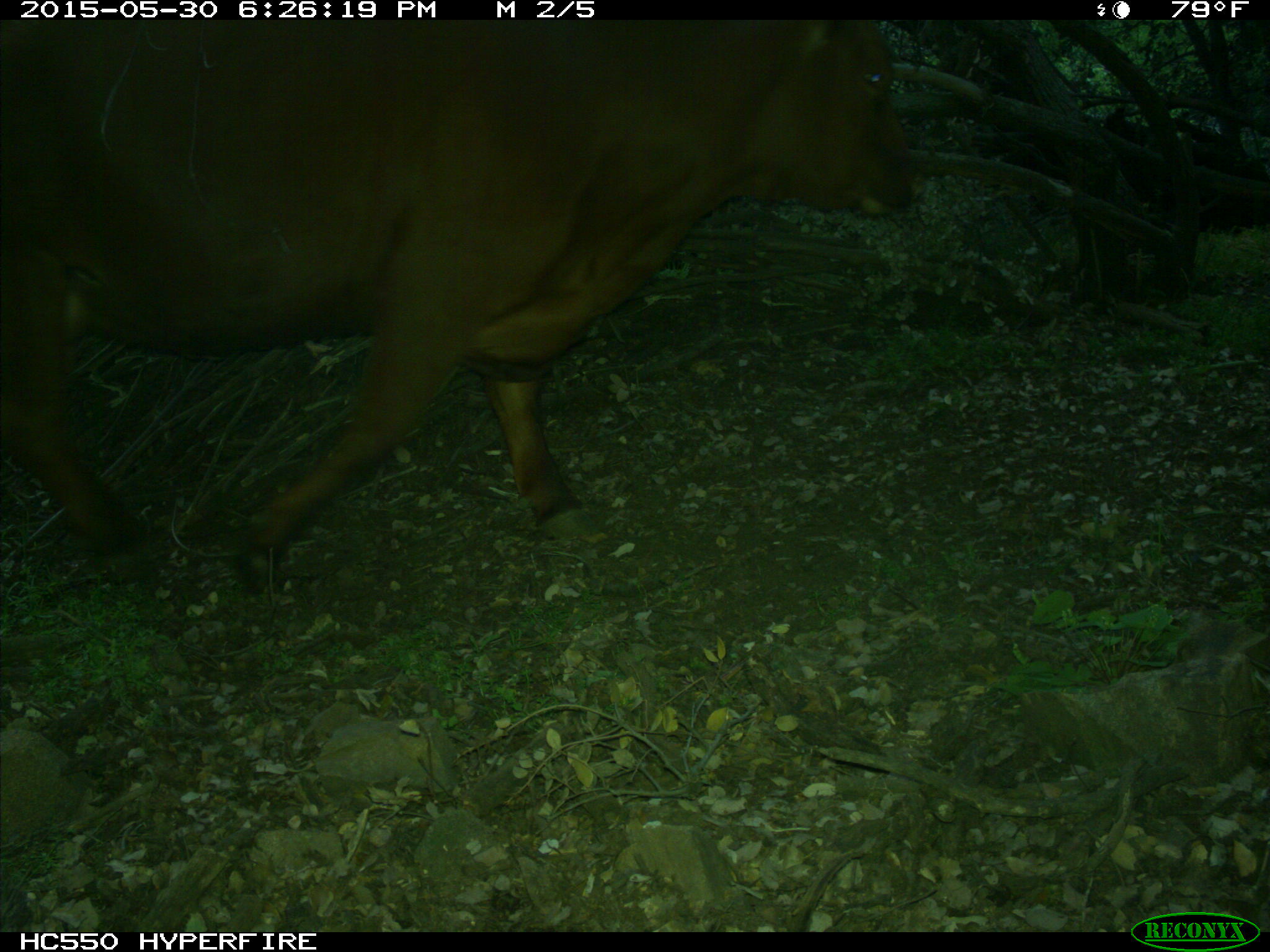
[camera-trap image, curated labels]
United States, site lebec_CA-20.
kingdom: Animalia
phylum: Chordata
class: Mammalia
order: Artiodactyla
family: Bovidae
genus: Bos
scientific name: Bos taurus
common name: domestic cow